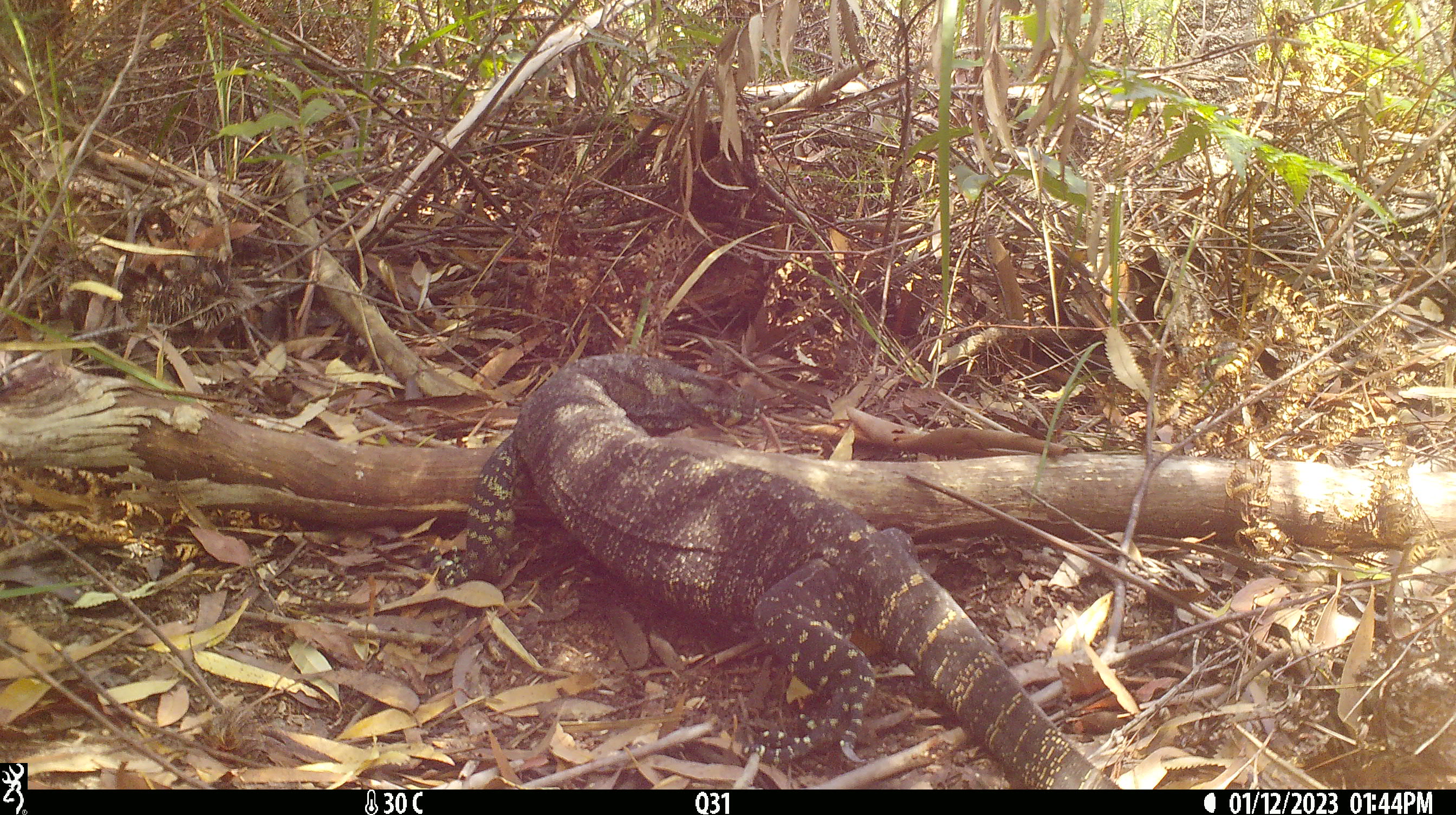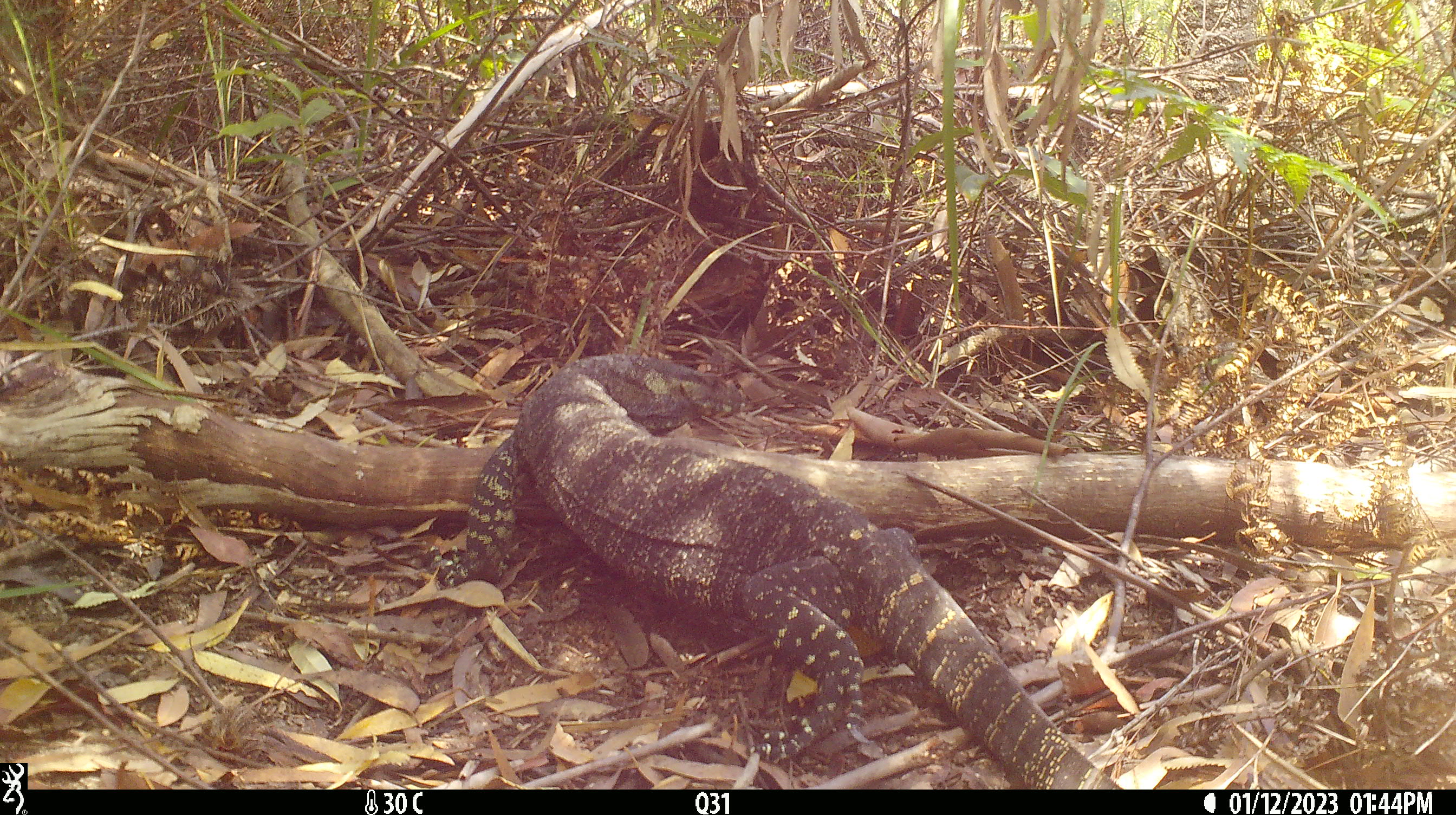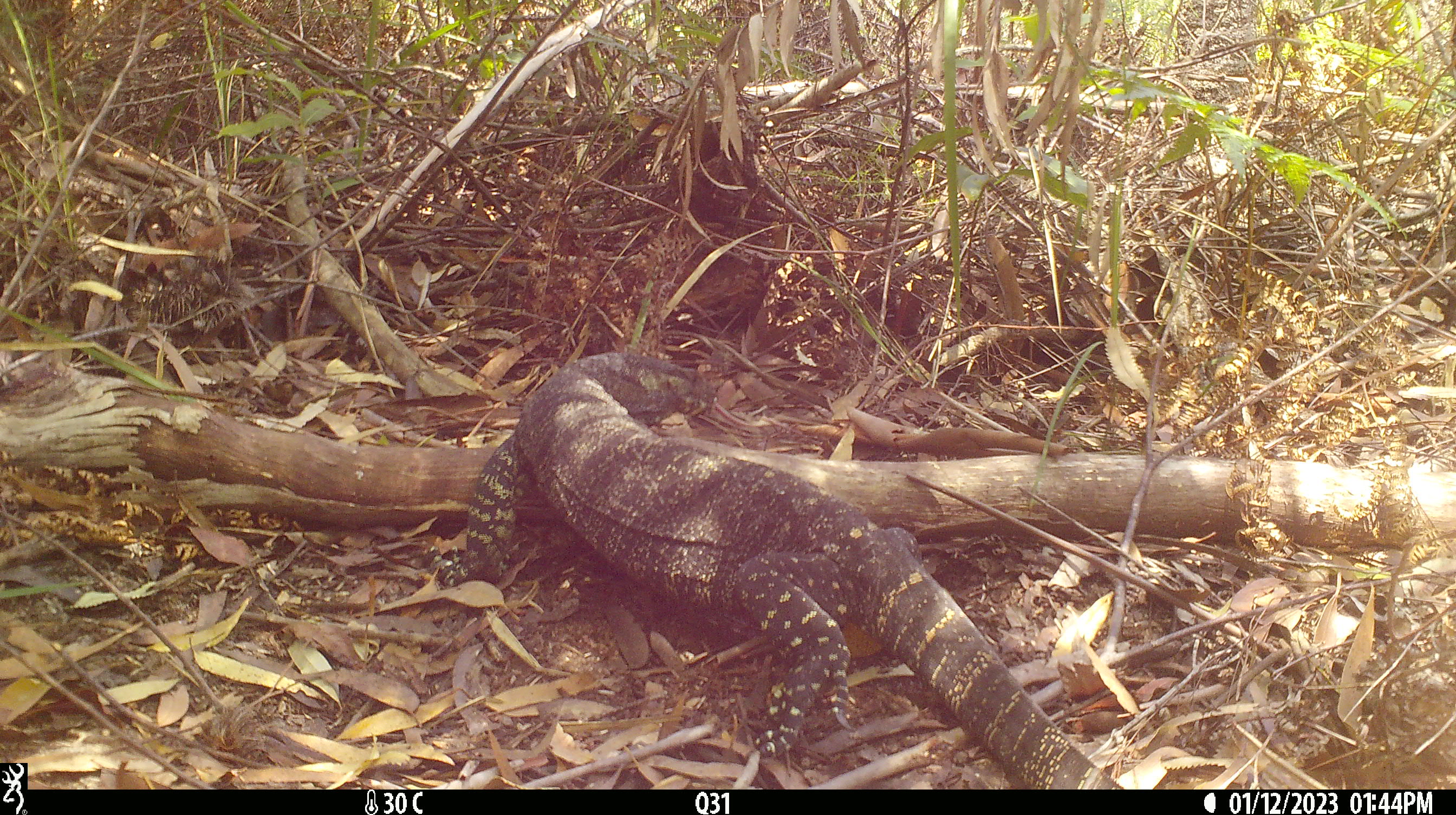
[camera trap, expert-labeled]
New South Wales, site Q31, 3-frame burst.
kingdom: Animalia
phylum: Chordata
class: Reptilia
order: Squamata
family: Varanidae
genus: Varanus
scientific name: Varanus varius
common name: lace monitor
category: goanna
Goanna (lace monitor) (Varanus varius).